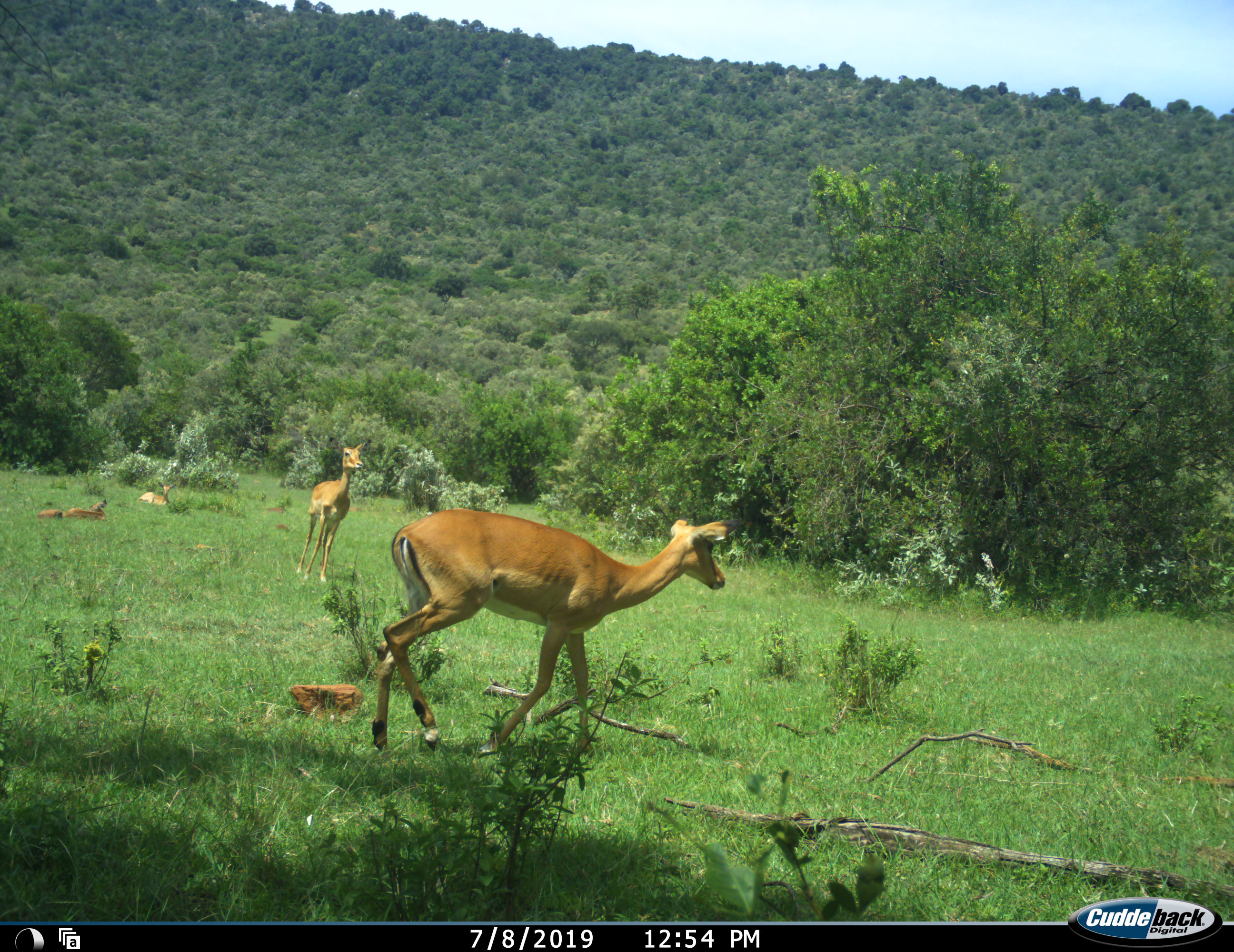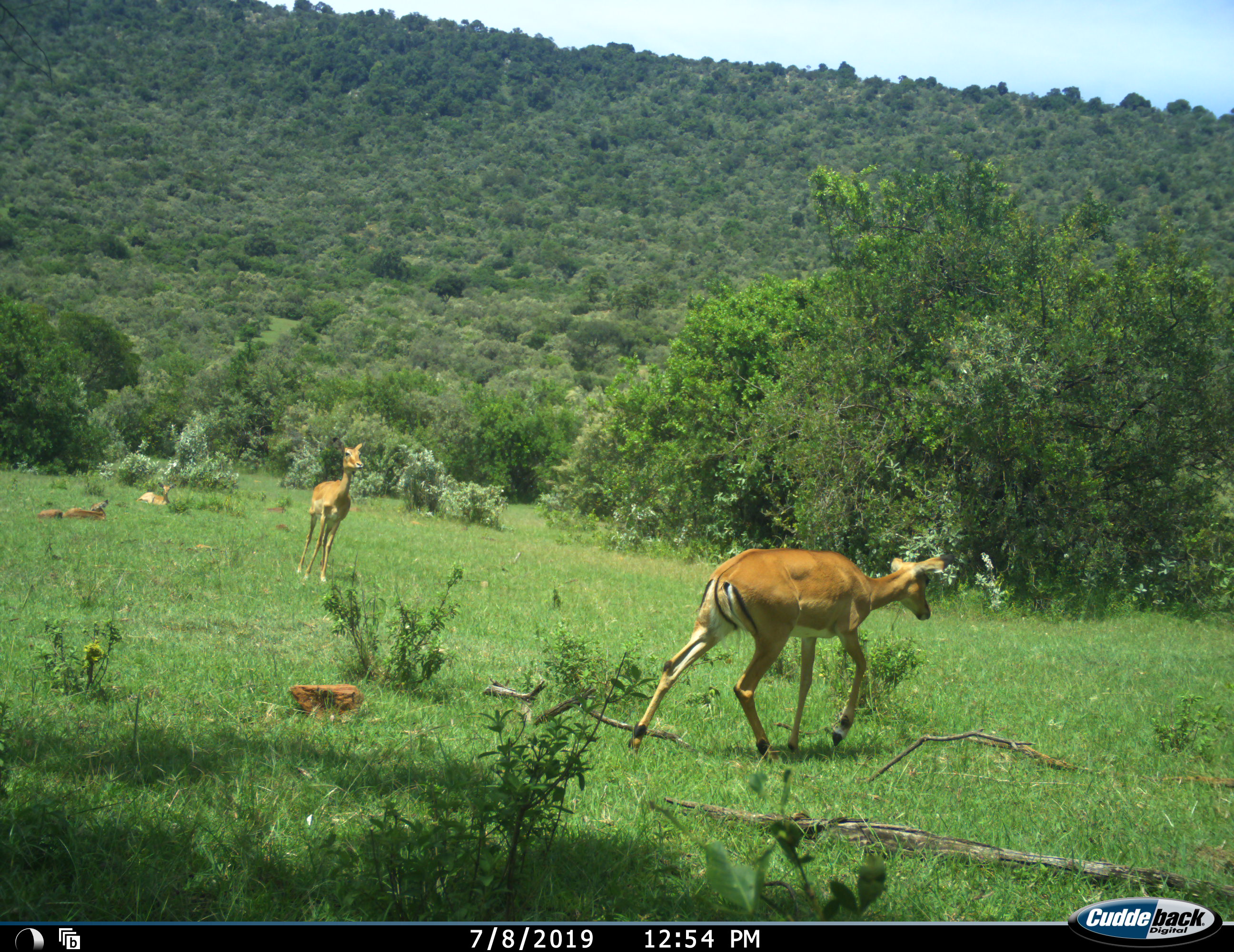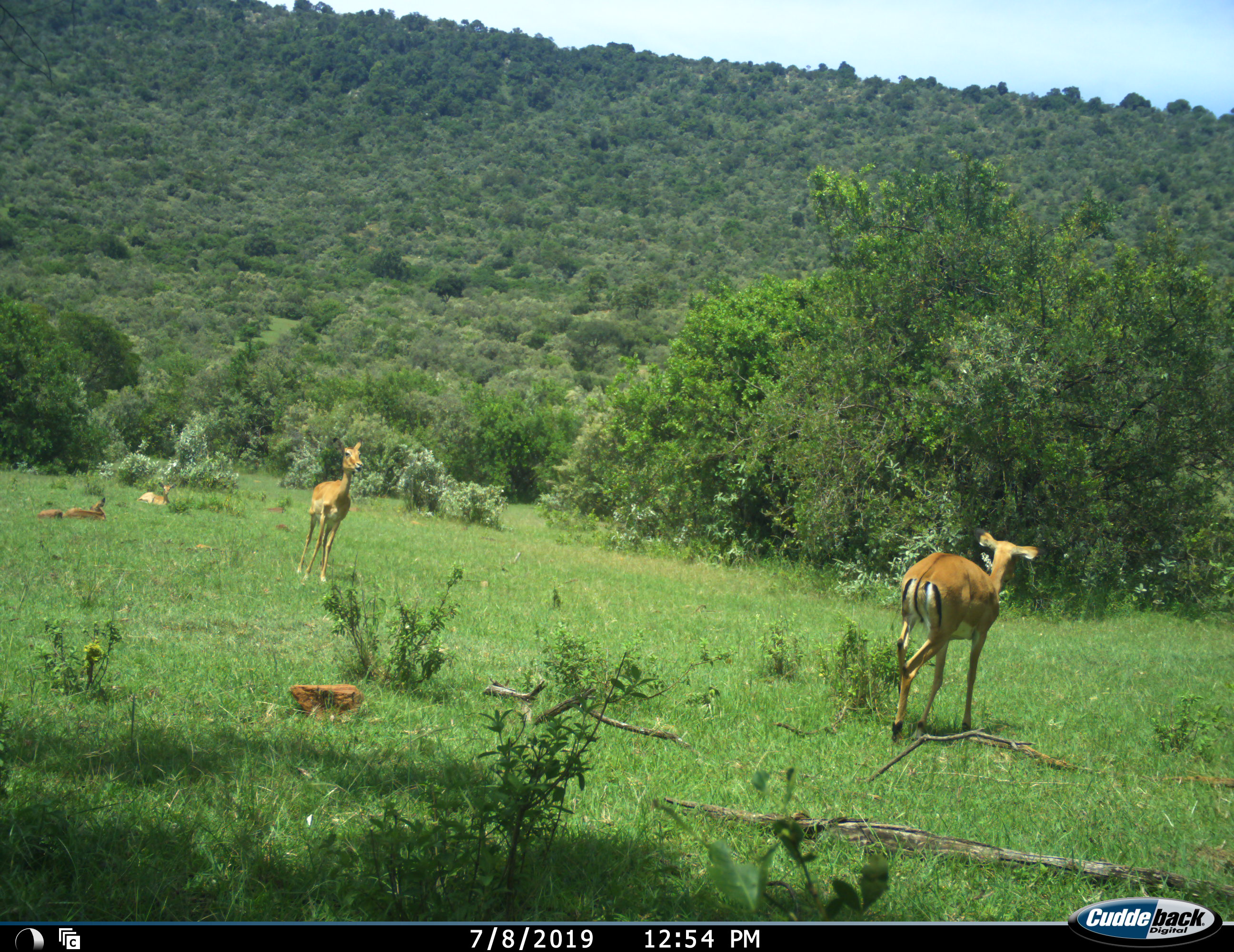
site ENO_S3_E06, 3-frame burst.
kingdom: Animalia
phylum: Chordata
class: Mammalia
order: Artiodactyla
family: Bovidae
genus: Aepyceros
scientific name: Aepyceros melampus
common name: impala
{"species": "impala (Aepyceros melampus)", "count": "5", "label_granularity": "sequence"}